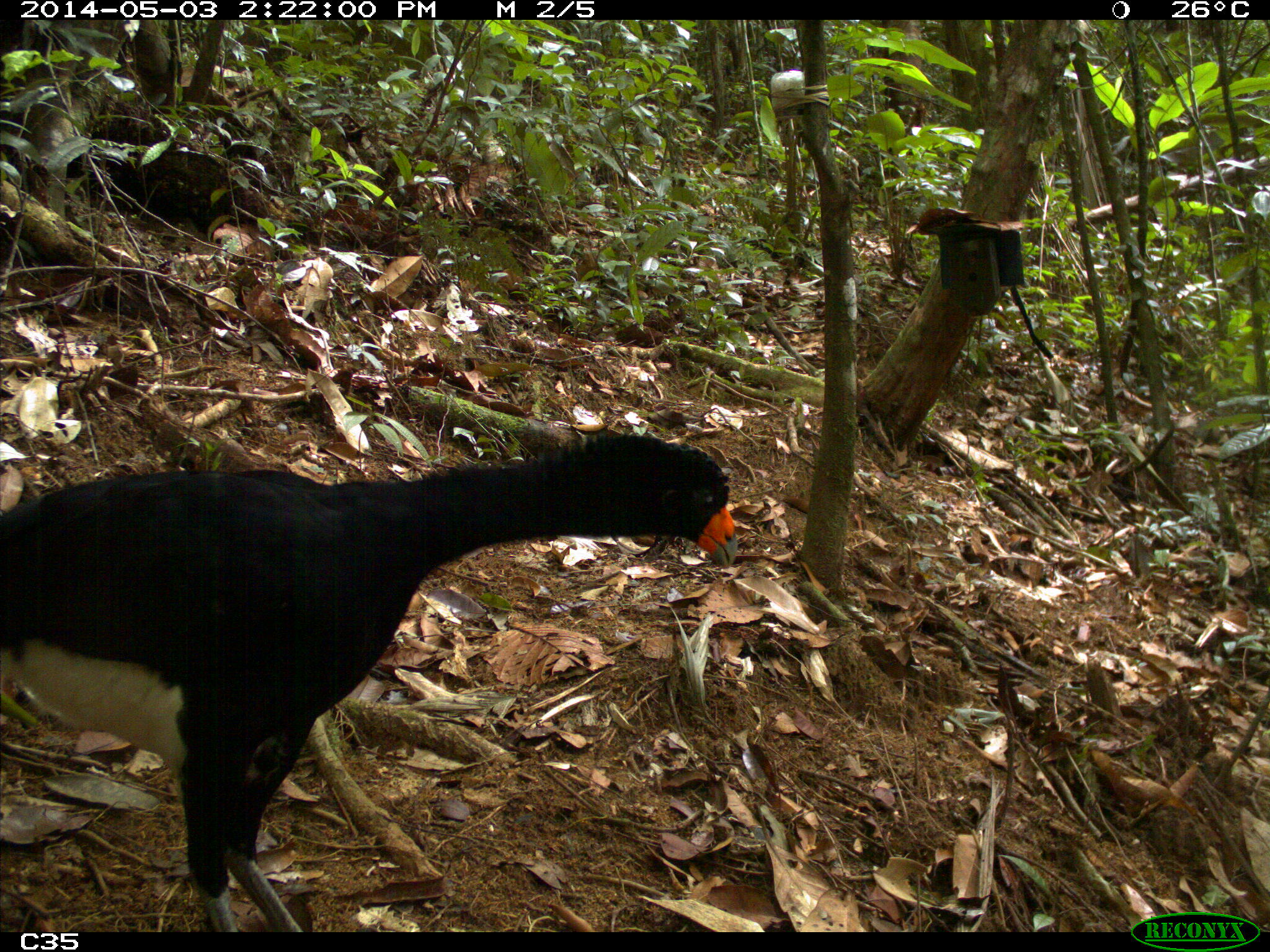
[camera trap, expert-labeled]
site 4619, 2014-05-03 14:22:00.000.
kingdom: Animalia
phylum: Chordata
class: Aves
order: Galliformes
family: Cracidae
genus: Crax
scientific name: Crax alector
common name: black curassow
Crax alector (black curassow), count 2, age adult, sex female.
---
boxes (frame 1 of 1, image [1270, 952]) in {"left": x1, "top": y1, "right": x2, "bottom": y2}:
crax alector: {"left": 0, "top": 429, "right": 739, "bottom": 931}